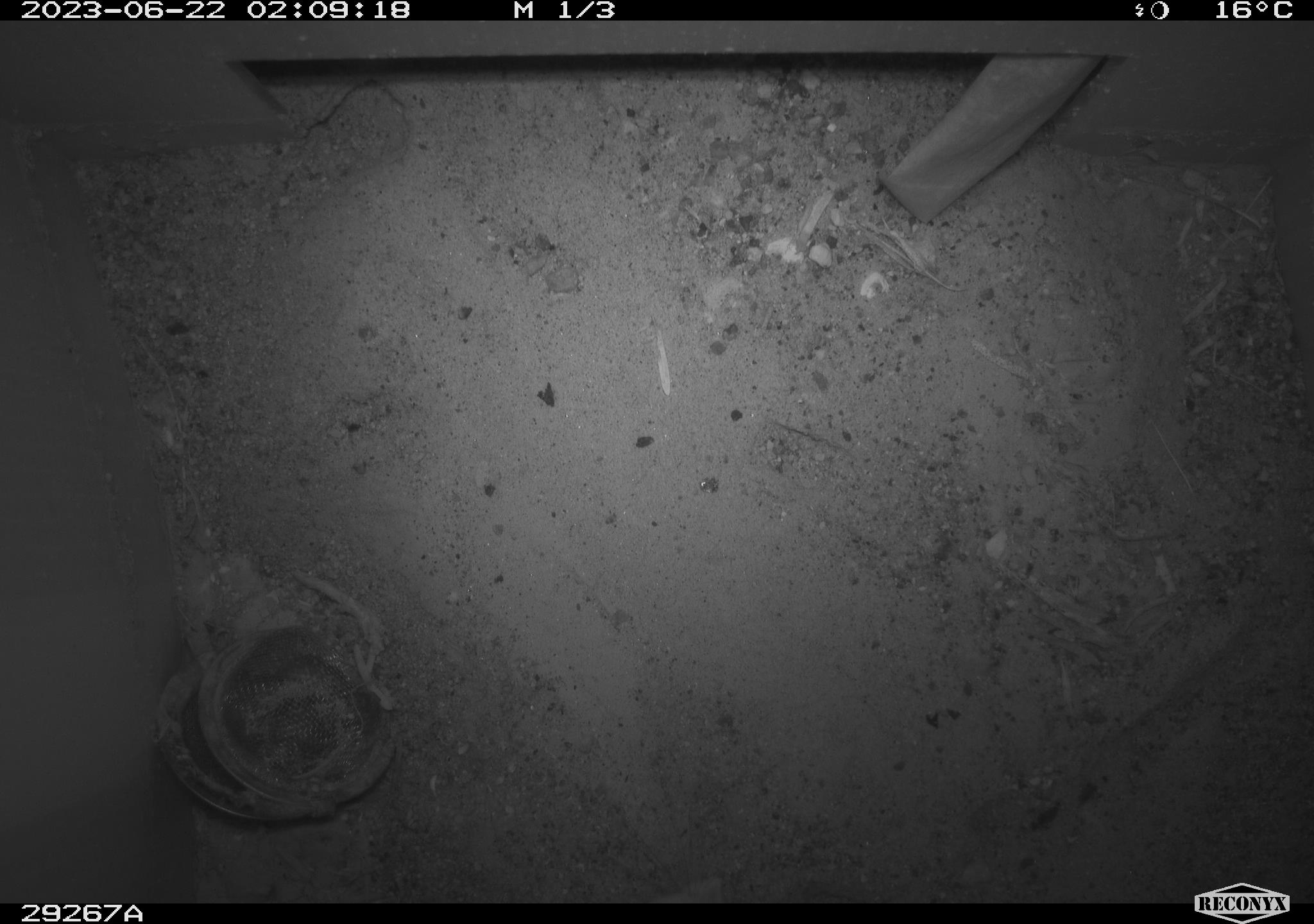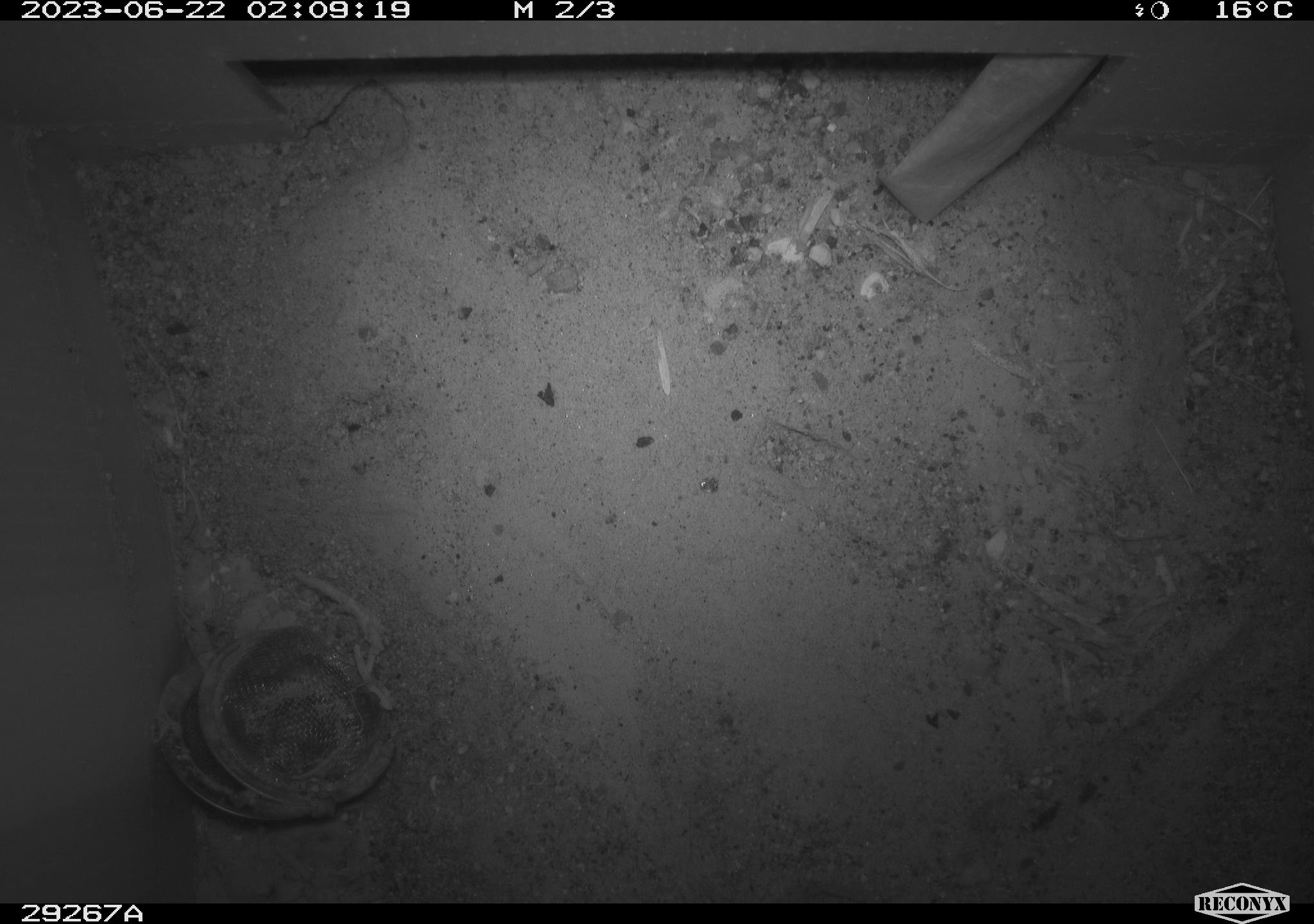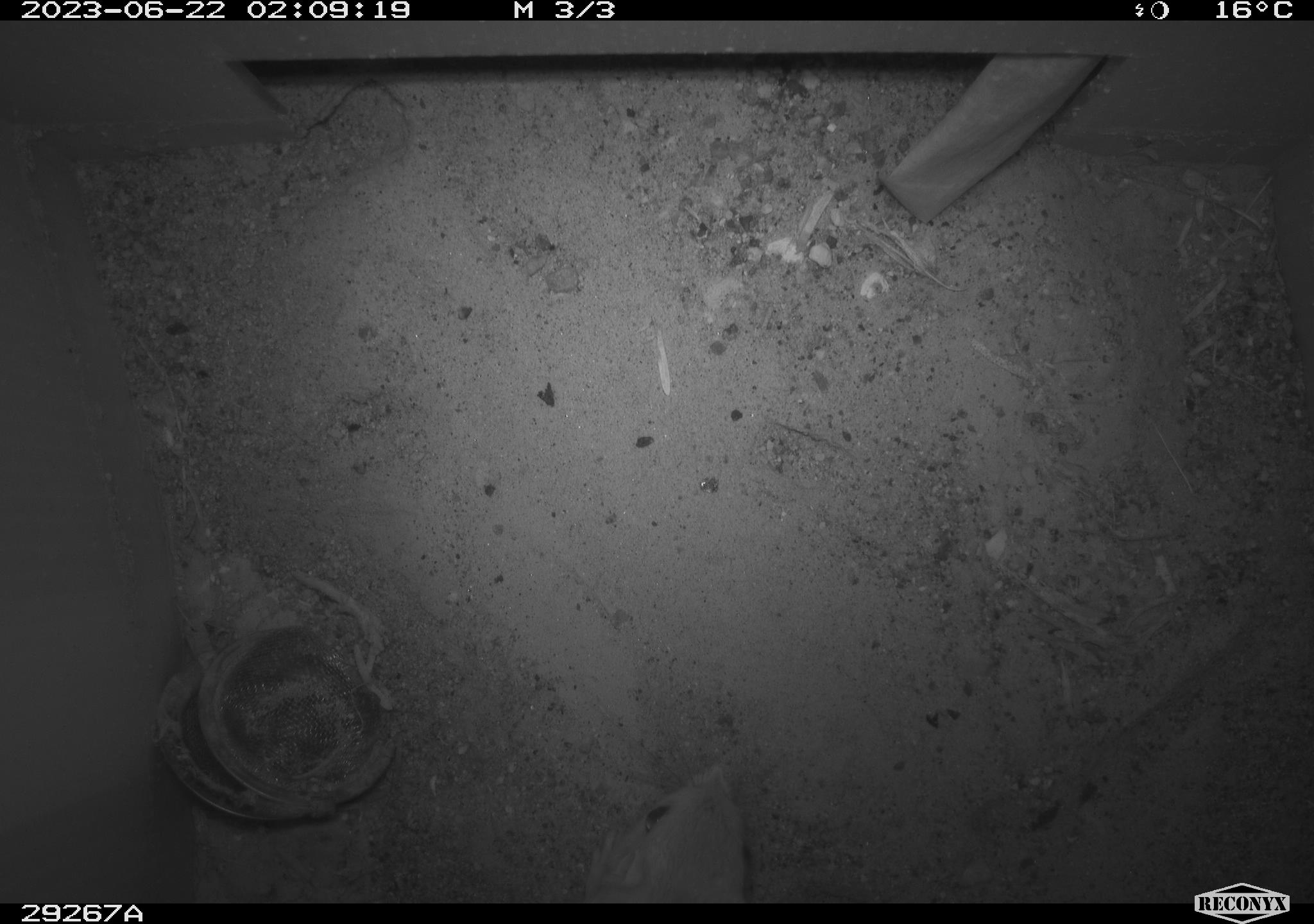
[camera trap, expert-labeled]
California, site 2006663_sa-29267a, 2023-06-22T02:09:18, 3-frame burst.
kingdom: Animalia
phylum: Chordata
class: Mammalia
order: Rodentia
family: Heteromyidae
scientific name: Heteromyidae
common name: kangaroo rats and pocket mice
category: heteromyidae family